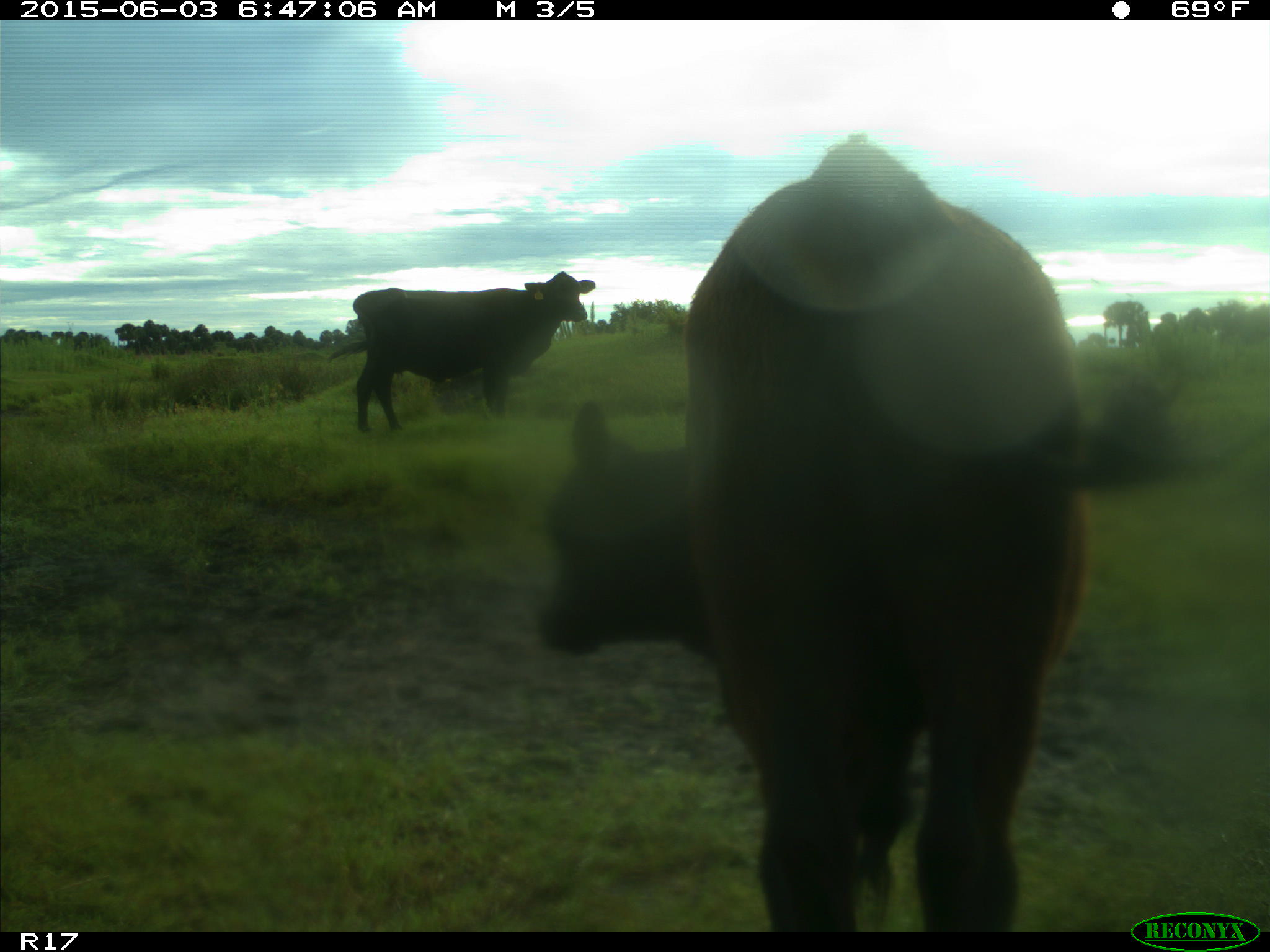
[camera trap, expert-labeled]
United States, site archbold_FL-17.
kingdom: Animalia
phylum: Chordata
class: Mammalia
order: Artiodactyla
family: Bovidae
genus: Bos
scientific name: Bos taurus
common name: domestic cow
Bos taurus (domestic cow).